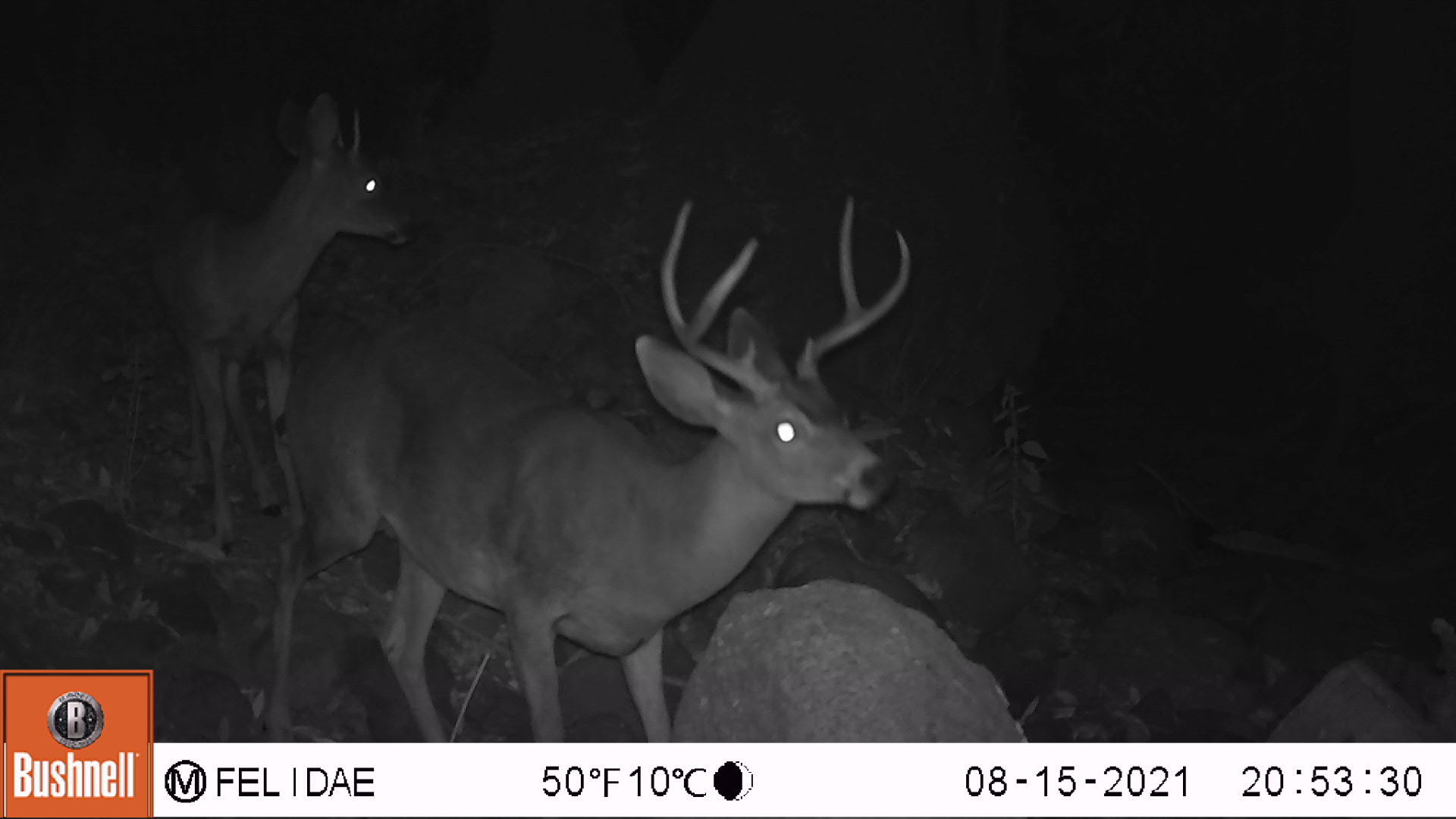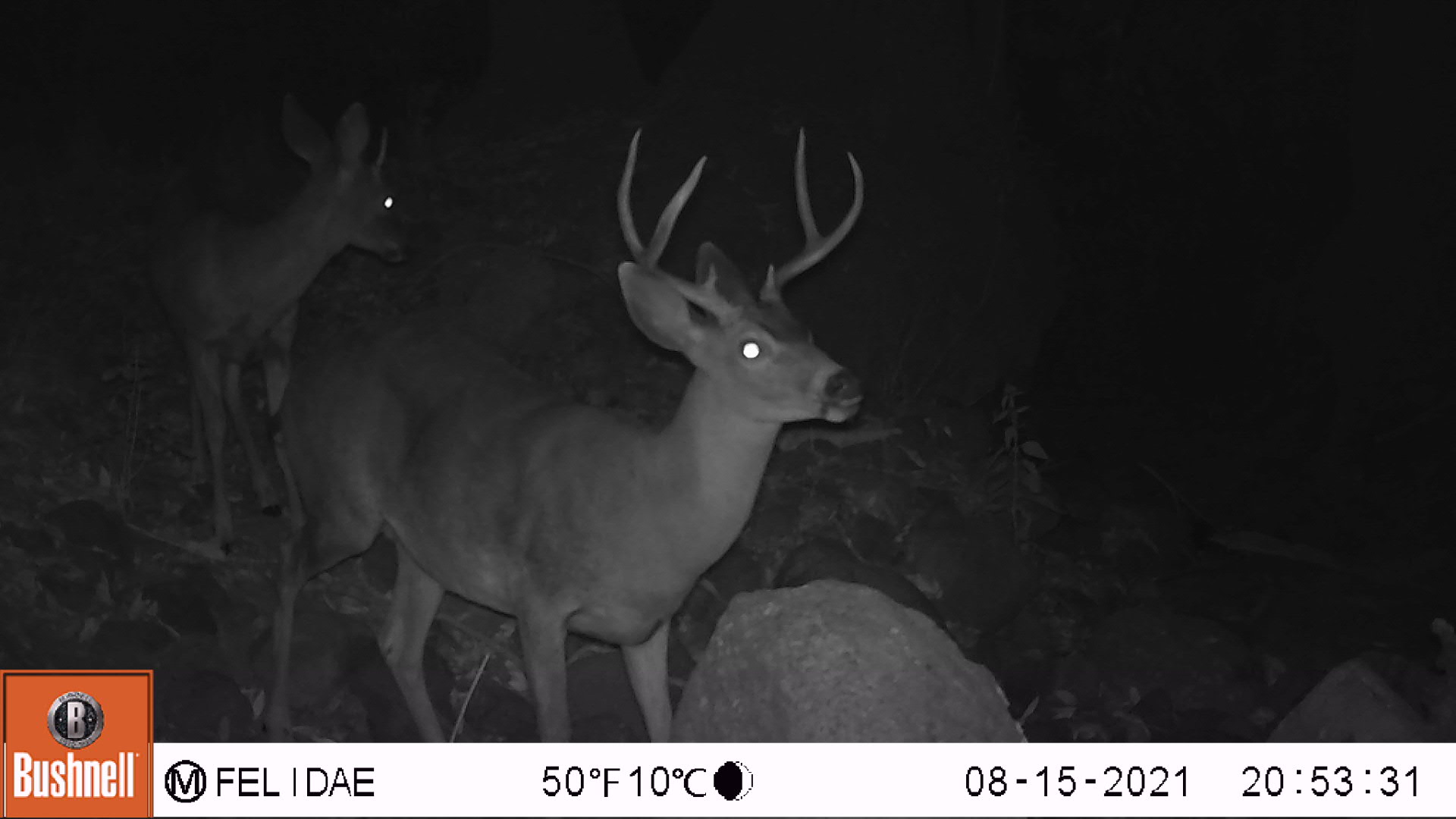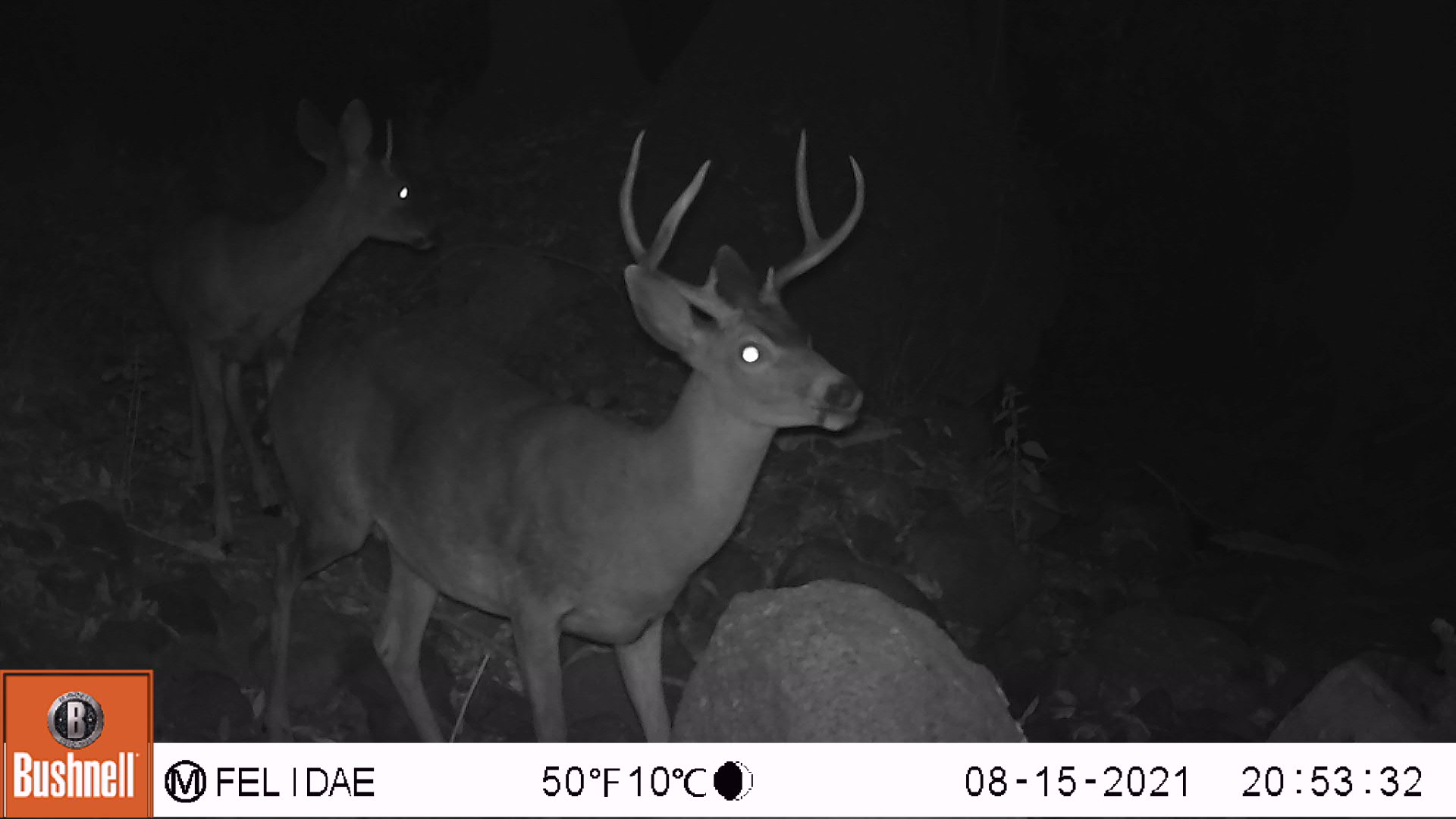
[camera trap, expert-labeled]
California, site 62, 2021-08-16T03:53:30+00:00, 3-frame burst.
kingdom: Animalia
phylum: Chordata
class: Mammalia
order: Artiodactyla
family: Cervidae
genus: Odocoileus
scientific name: Odocoileus hemionus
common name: mule deer